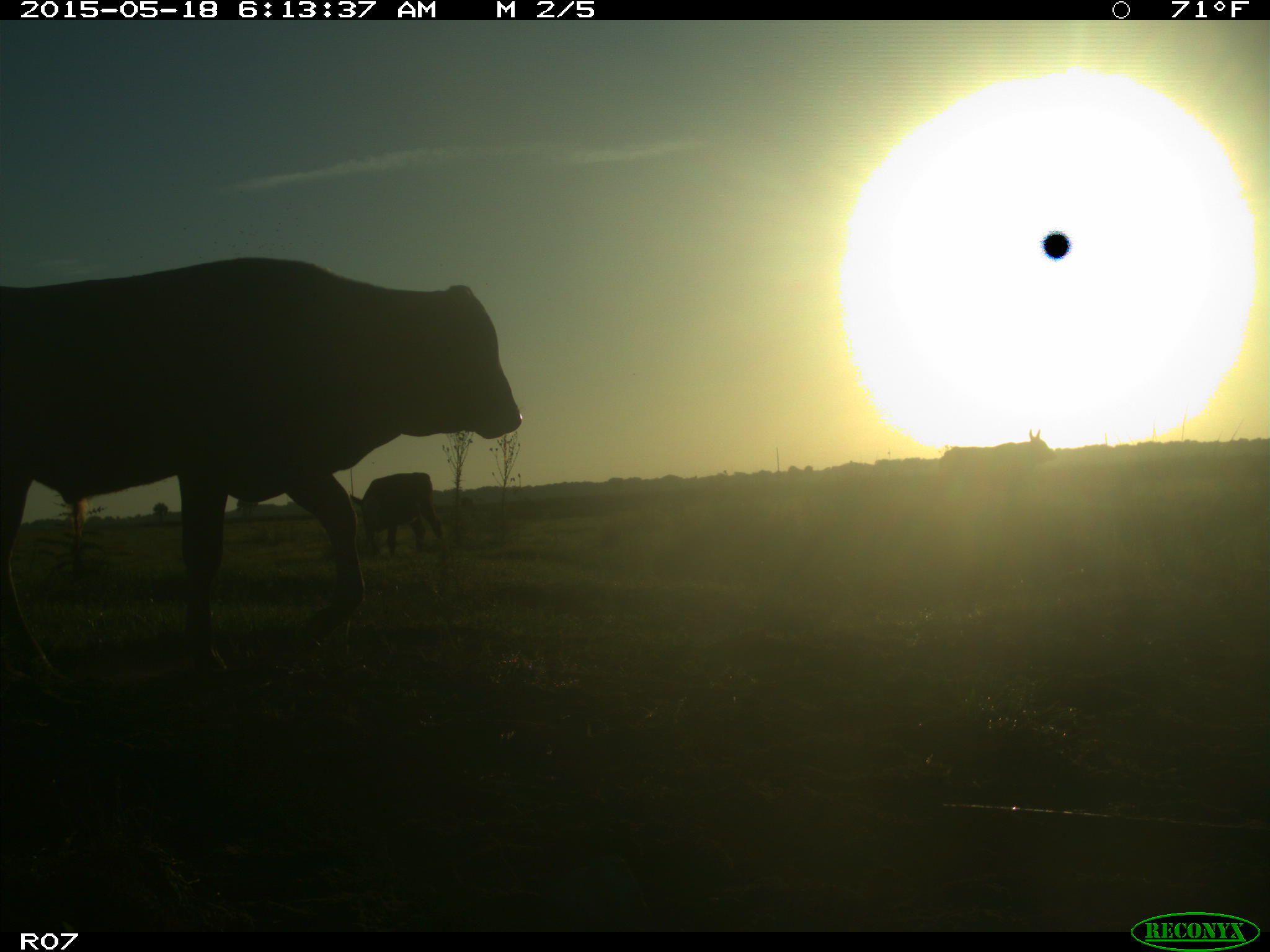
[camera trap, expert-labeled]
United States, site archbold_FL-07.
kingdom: Animalia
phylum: Chordata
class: Mammalia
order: Artiodactyla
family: Bovidae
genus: Bos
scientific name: Bos taurus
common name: domestic cow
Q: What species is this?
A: Bos taurus (domestic cow).